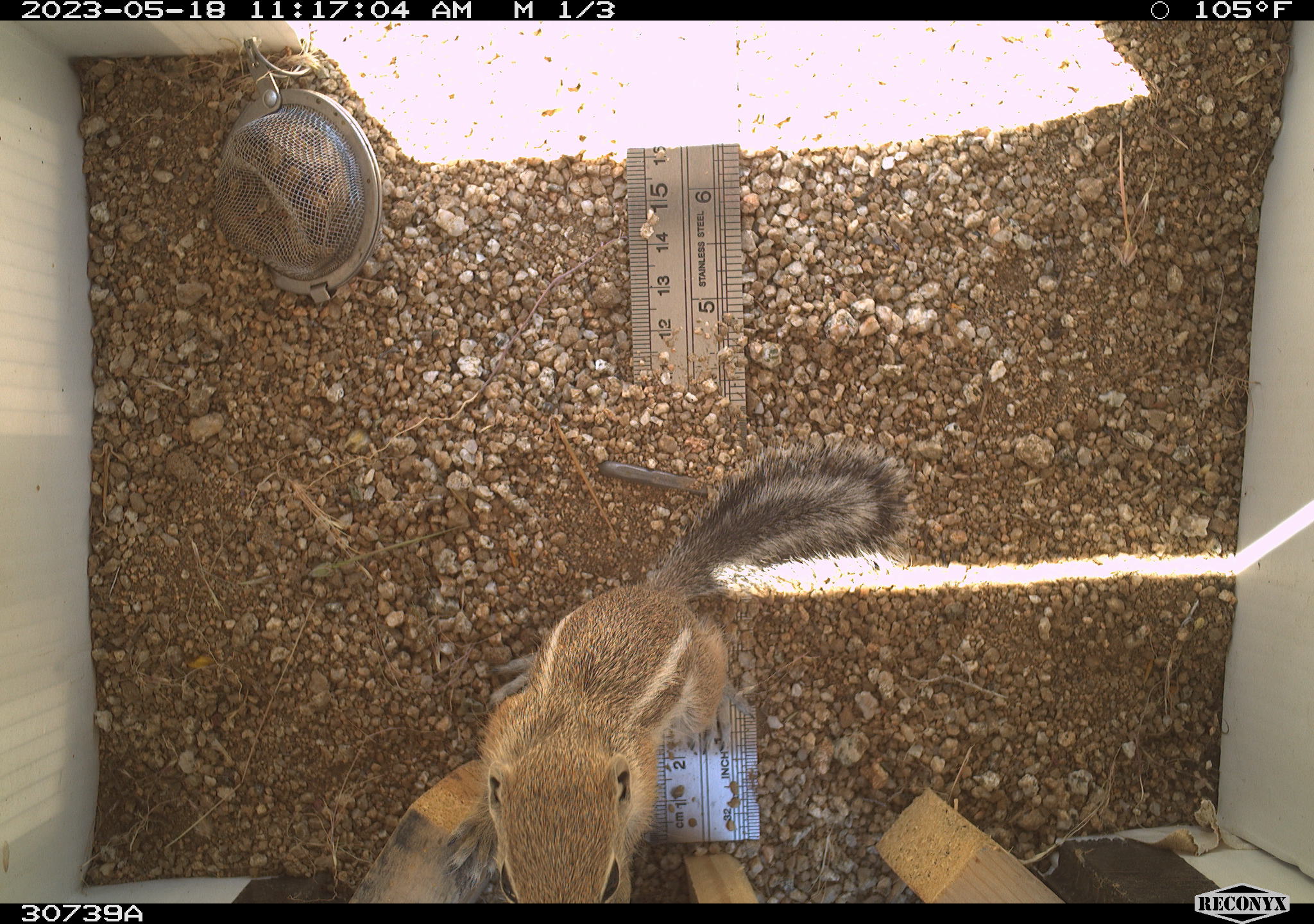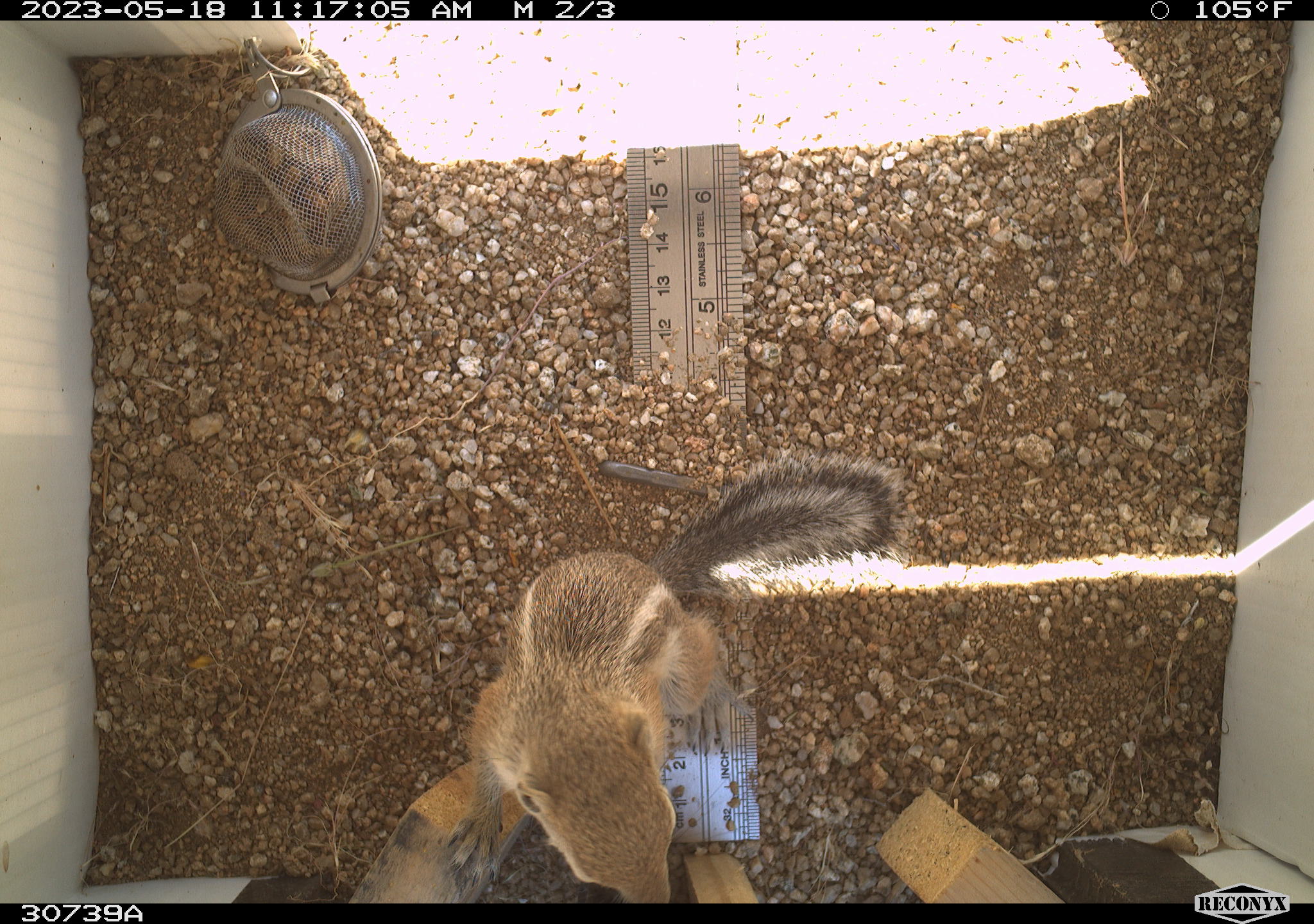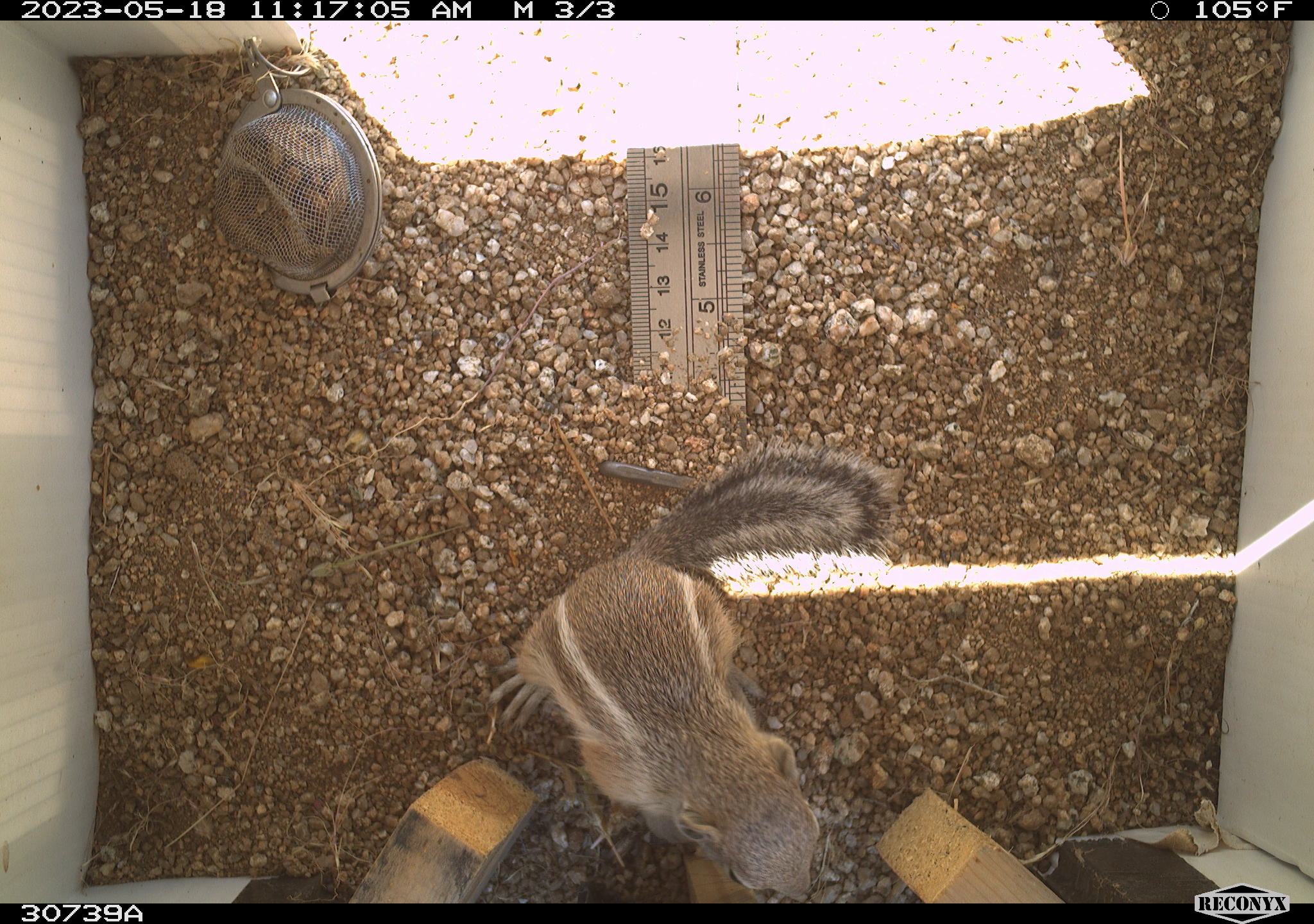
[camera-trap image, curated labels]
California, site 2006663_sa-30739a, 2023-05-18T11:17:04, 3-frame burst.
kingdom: Animalia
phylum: Chordata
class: Mammalia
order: Rodentia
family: Sciuridae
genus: Ammospermophilus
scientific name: Ammospermophilus leucurus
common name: white-tailed antelope squirrel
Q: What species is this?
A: White-tailed antelope squirrel (Ammospermophilus leucurus).